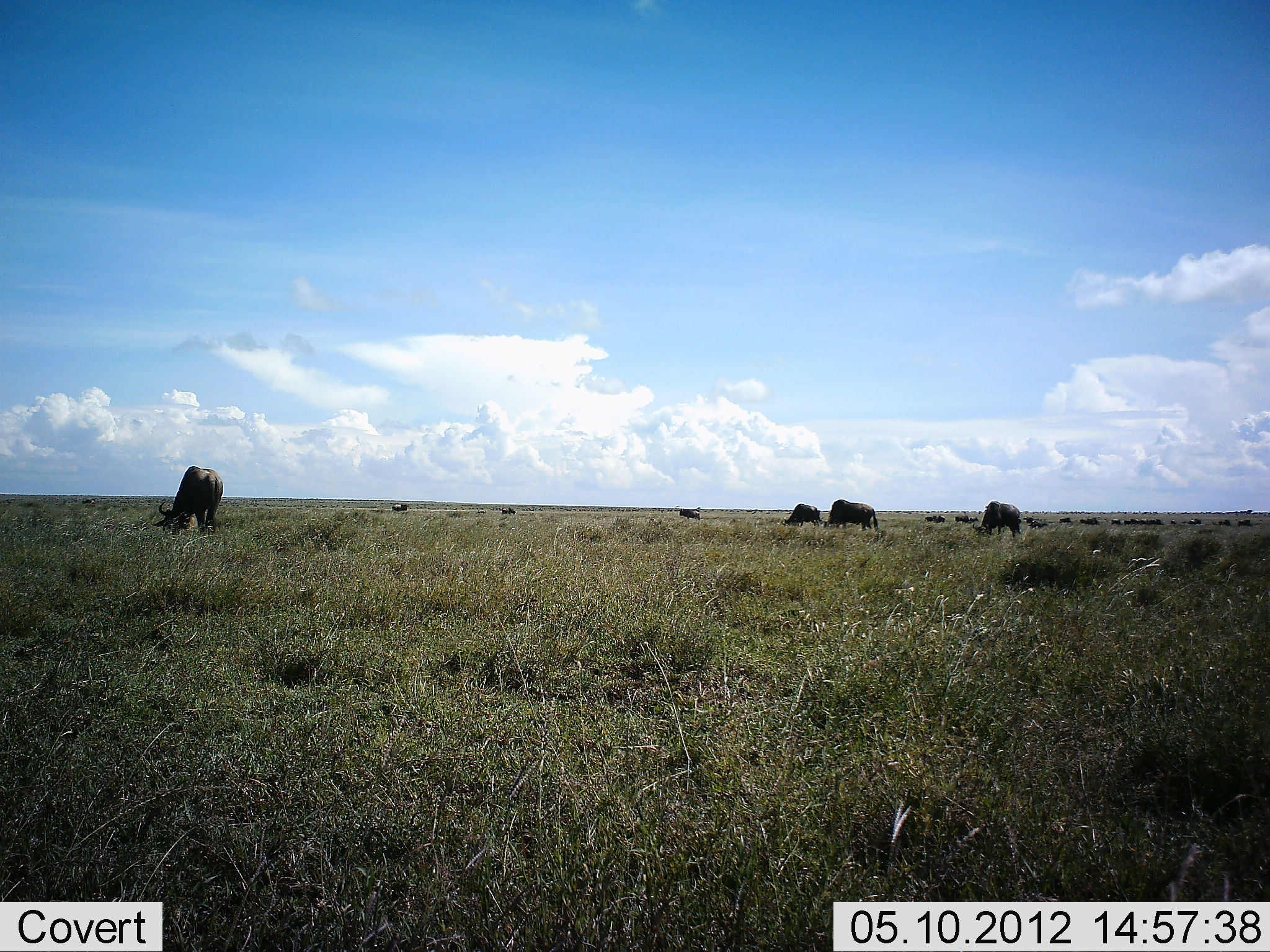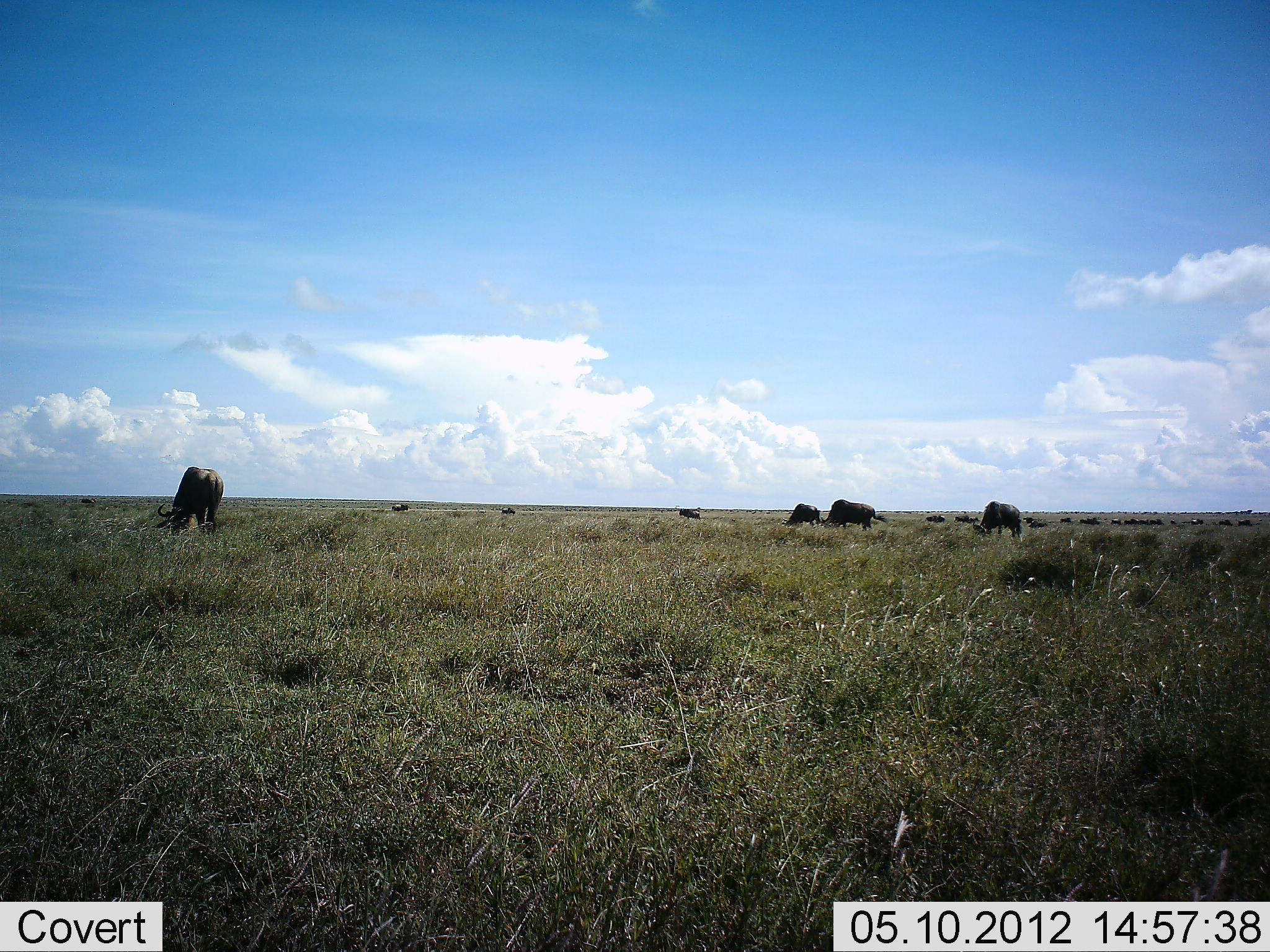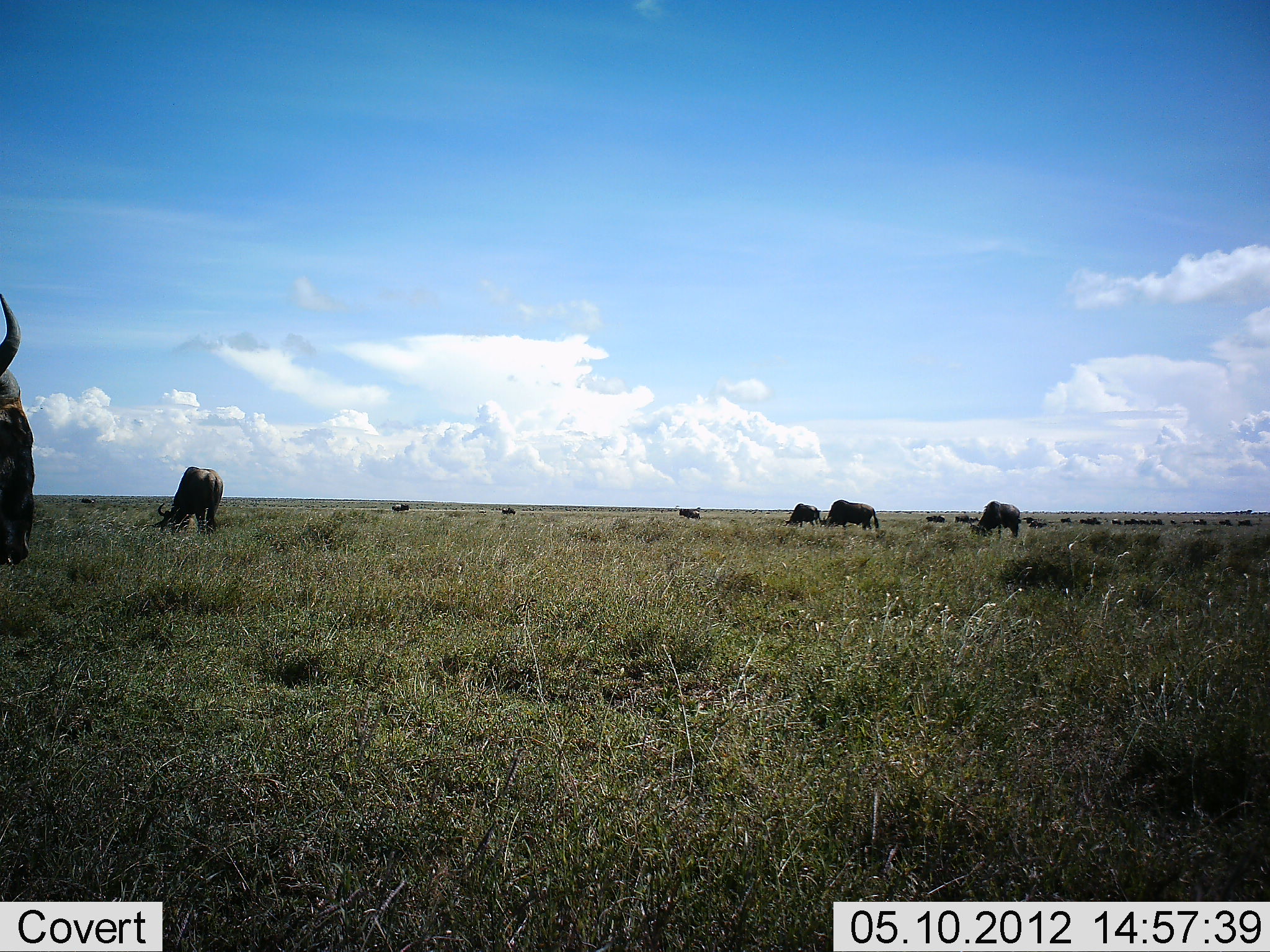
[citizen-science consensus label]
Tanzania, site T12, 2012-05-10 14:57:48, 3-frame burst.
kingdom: Animalia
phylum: Chordata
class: Mammalia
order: Artiodactyla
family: Bovidae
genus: Connochaetes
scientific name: Connochaetes taurinus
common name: blue wildebeest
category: wildebeest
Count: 11-50.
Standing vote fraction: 70%.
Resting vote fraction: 0%.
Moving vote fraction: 30%.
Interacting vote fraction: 0%.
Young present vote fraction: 0%.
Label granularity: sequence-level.